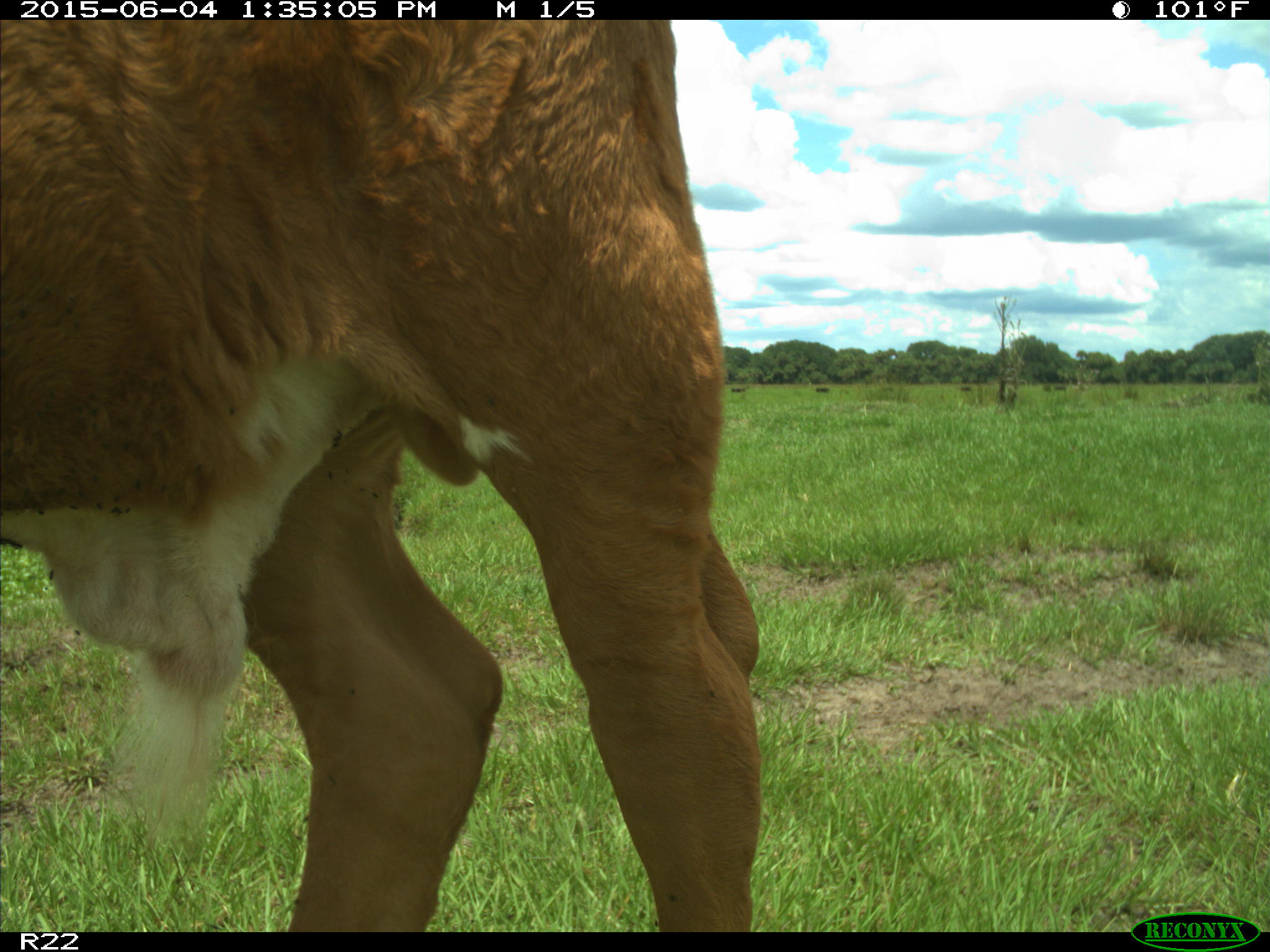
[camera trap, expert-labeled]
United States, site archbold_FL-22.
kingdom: Animalia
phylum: Chordata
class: Mammalia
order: Artiodactyla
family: Bovidae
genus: Bos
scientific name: Bos taurus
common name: domestic cow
Bos taurus (domestic cow).